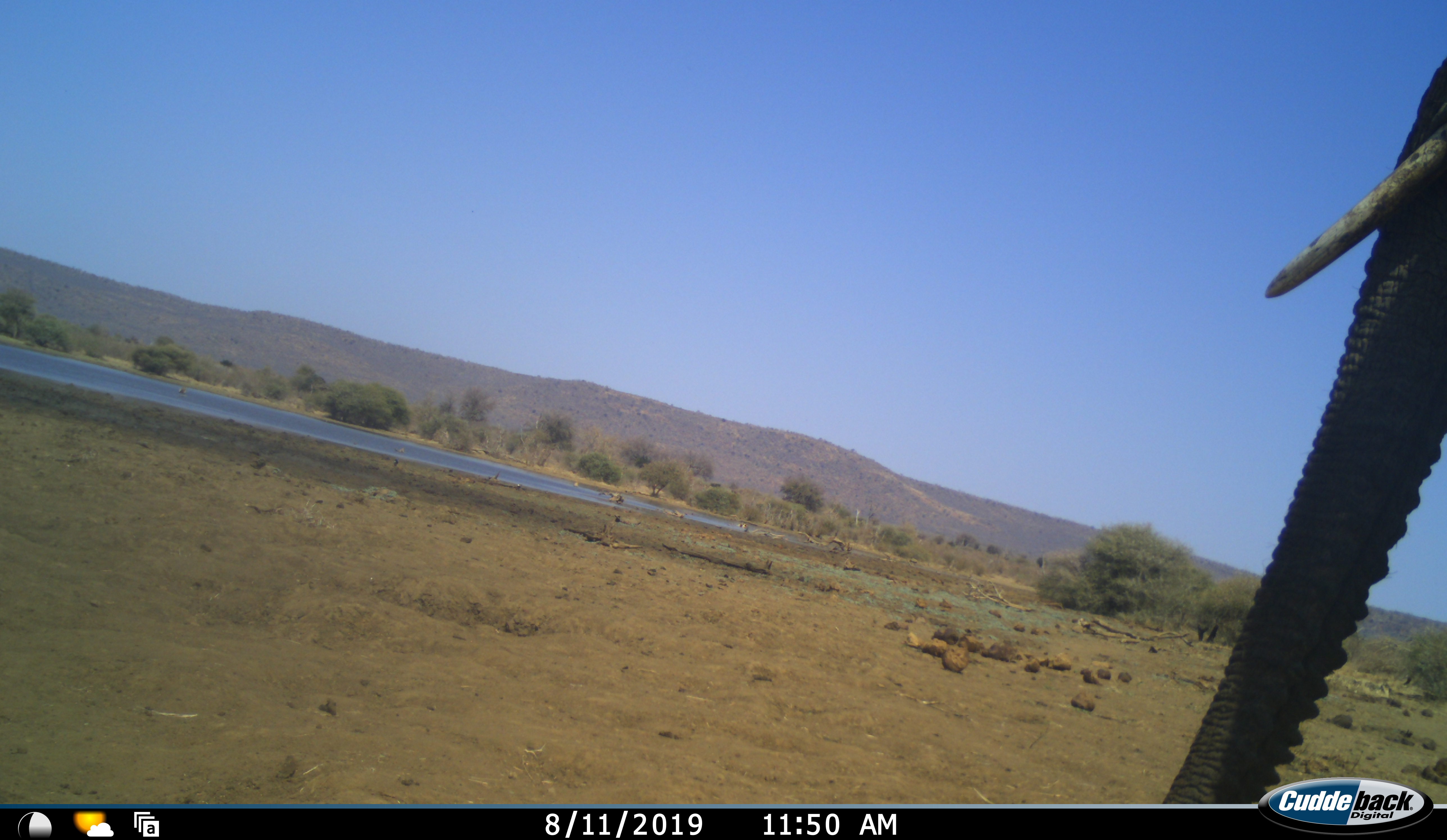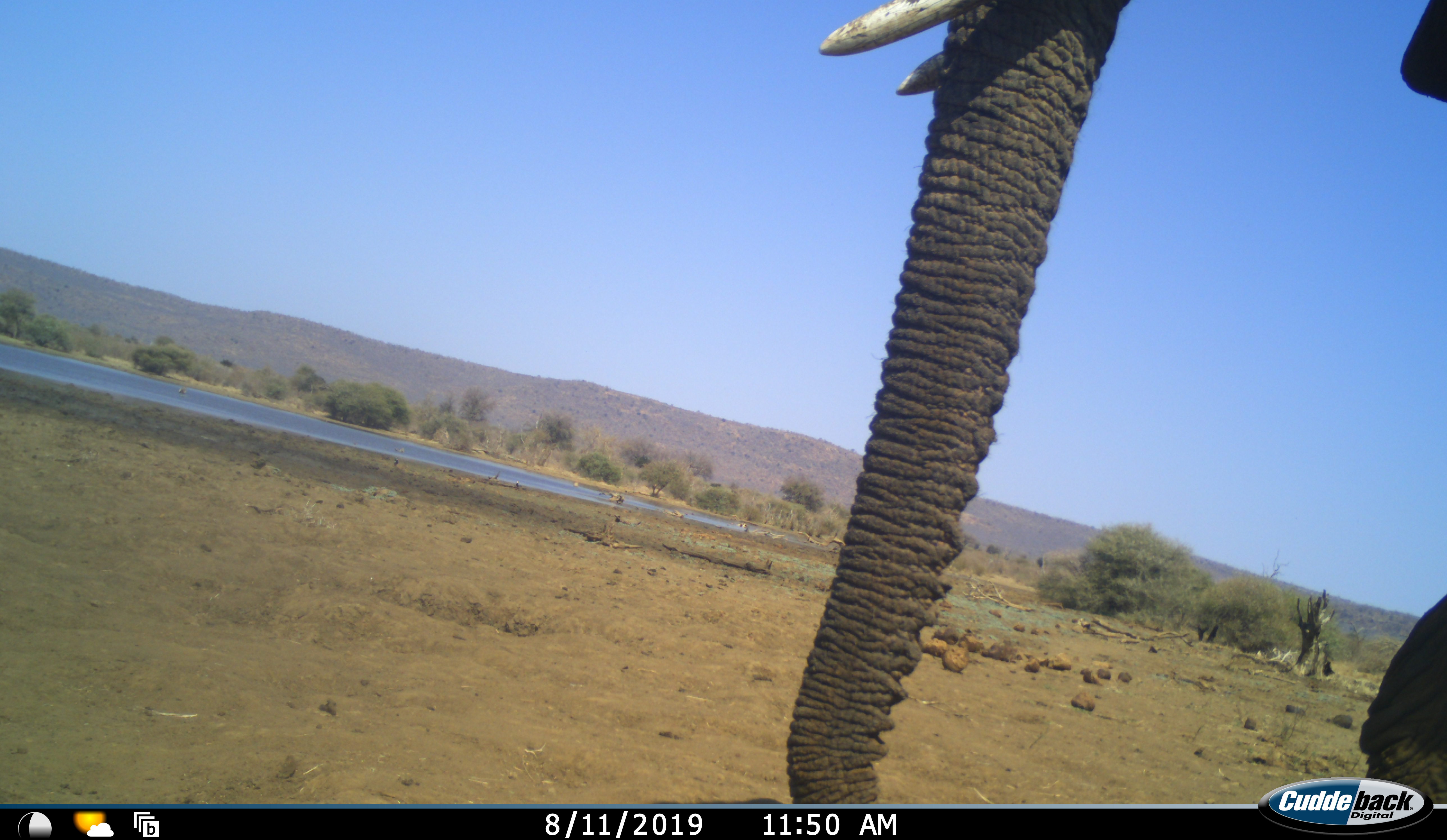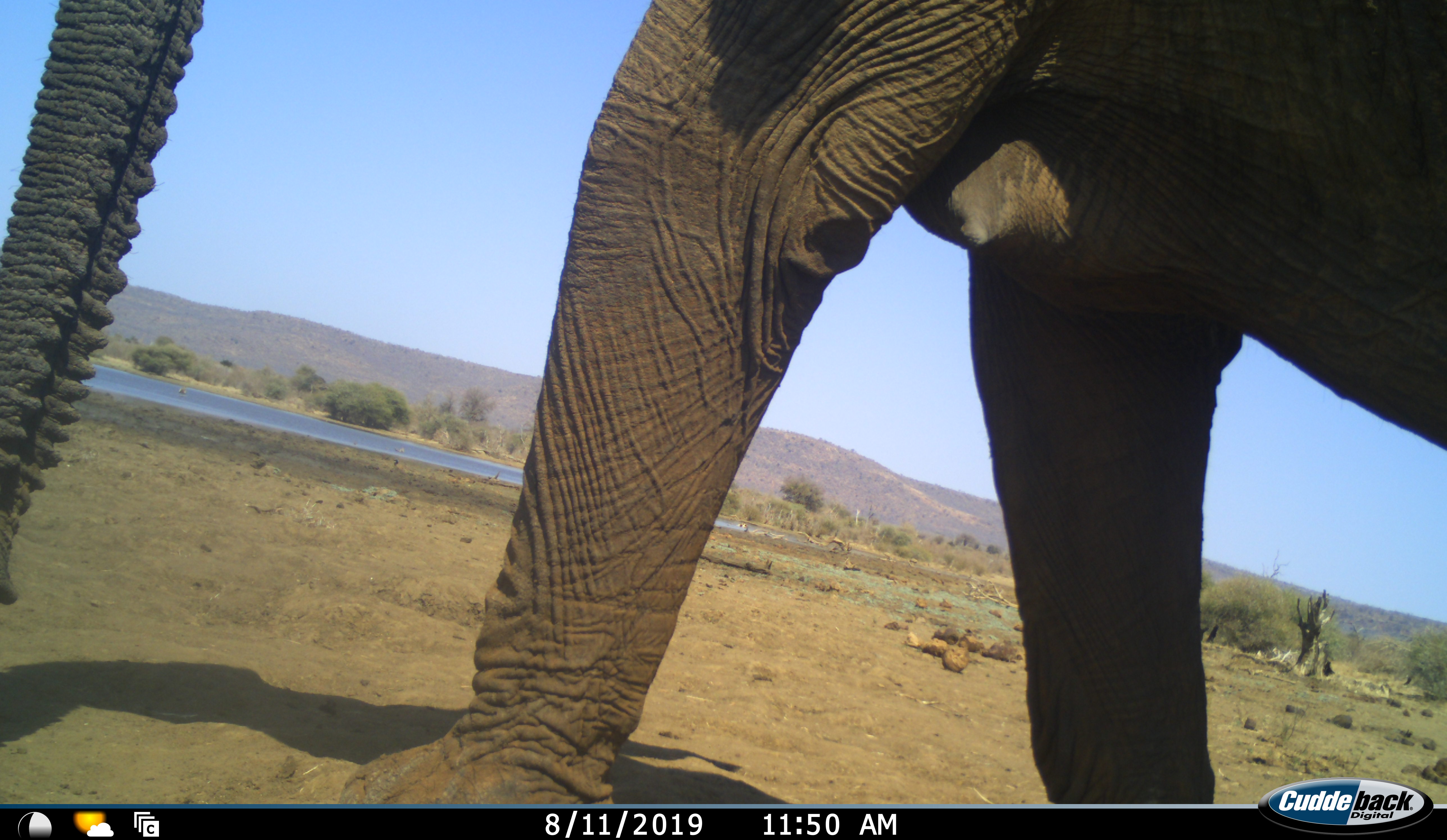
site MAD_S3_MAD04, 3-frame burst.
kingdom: Animalia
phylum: Chordata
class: Mammalia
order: Proboscidea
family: Elephantidae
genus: Loxodonta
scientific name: Loxodonta africana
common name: african bush elephant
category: elephant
Elephant (african bush elephant) (Loxodonta africana), count 1. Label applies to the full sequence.